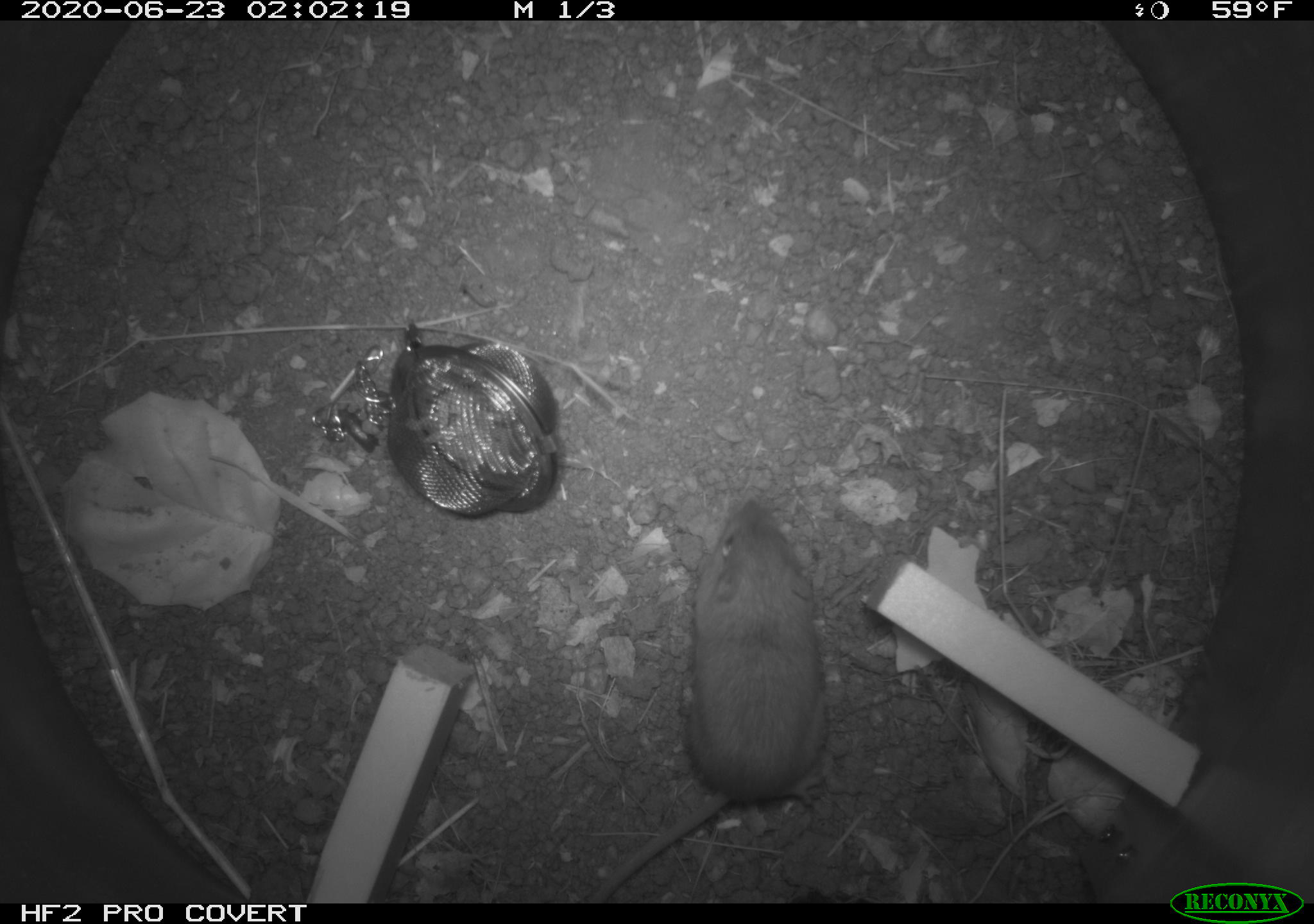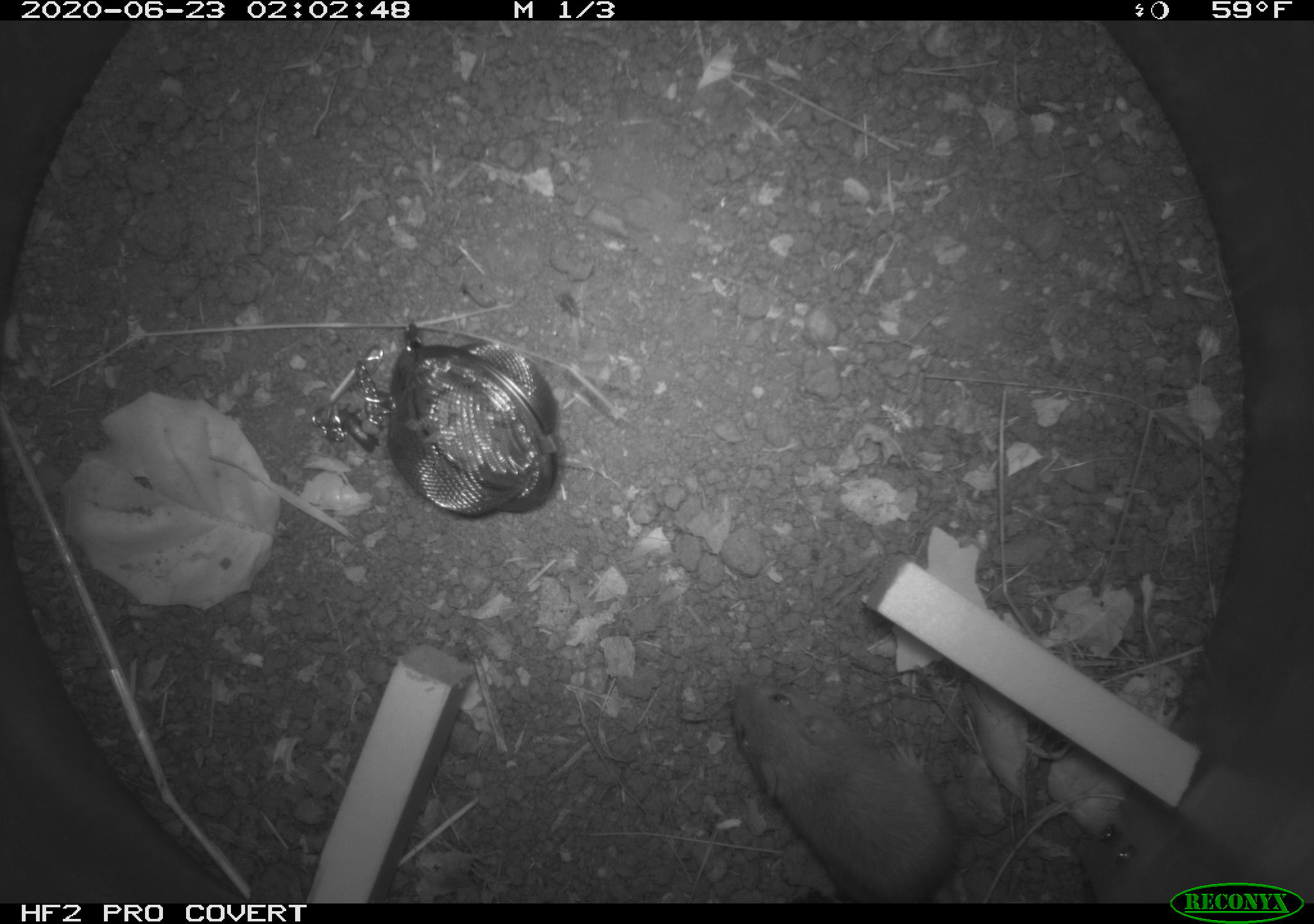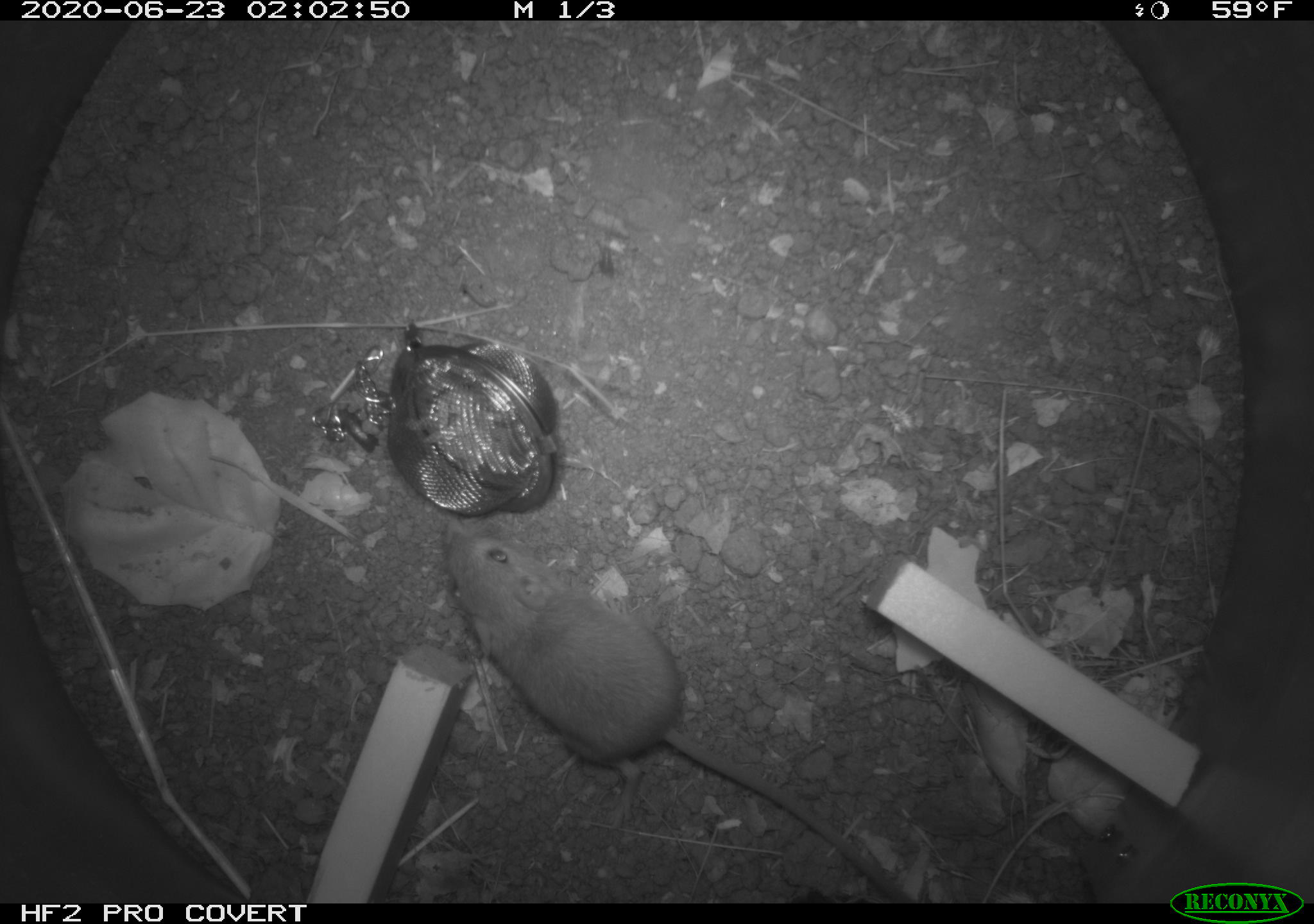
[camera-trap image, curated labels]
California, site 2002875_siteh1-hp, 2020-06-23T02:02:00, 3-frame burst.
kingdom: Animalia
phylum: Chordata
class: Mammalia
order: Rodentia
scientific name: Rodentia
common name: rodent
Rodent (Rodentia).